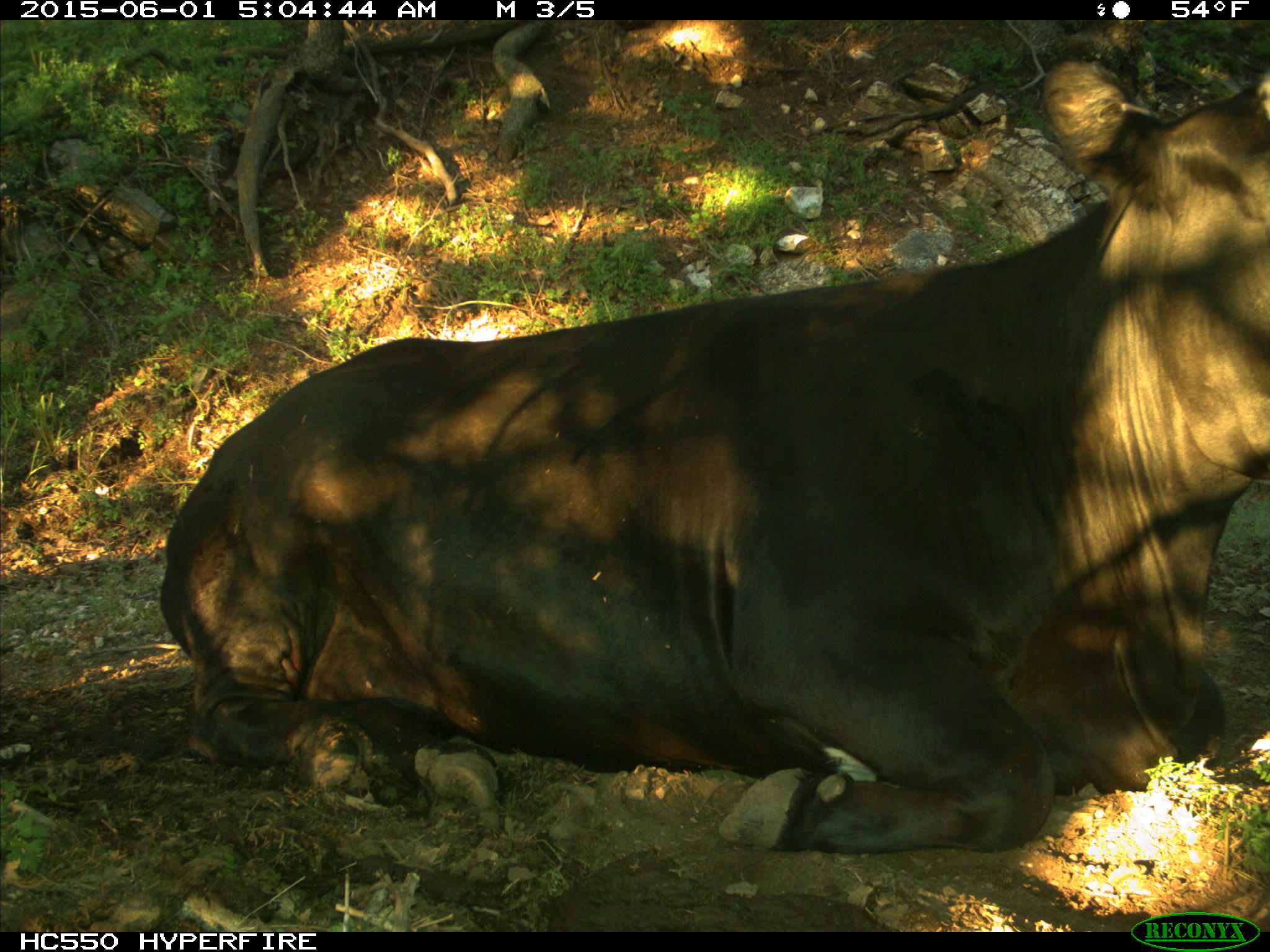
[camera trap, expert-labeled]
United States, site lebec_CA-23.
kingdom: Animalia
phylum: Chordata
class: Mammalia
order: Artiodactyla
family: Bovidae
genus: Bos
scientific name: Bos taurus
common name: domestic cow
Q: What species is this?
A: Bos taurus (domestic cow).